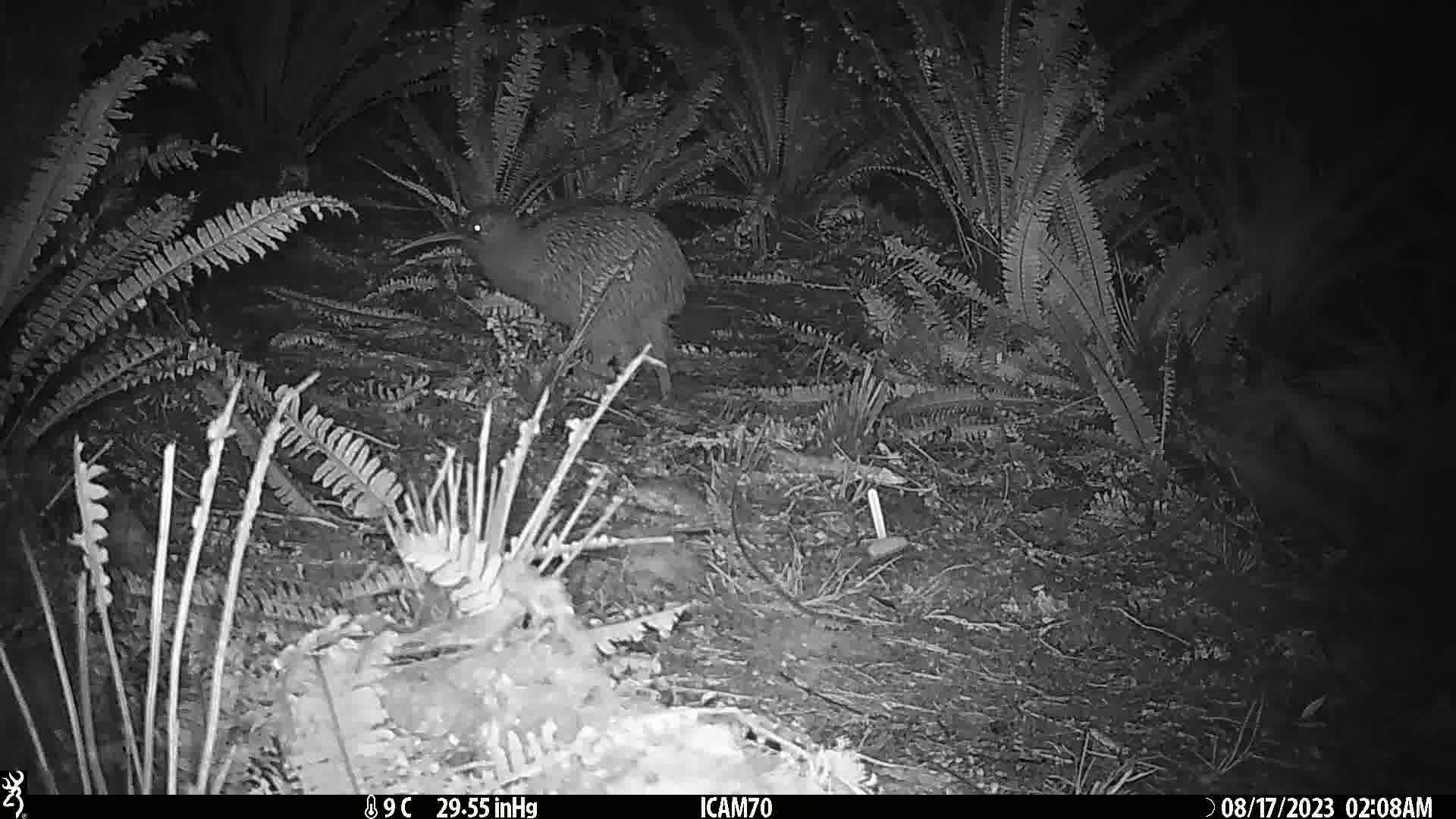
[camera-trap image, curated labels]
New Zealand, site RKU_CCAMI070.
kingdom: Animalia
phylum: Chordata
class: Aves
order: Apterygiformes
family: Apterygidae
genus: Apteryx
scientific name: Apteryx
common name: kiwi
Kiwi (Apteryx).